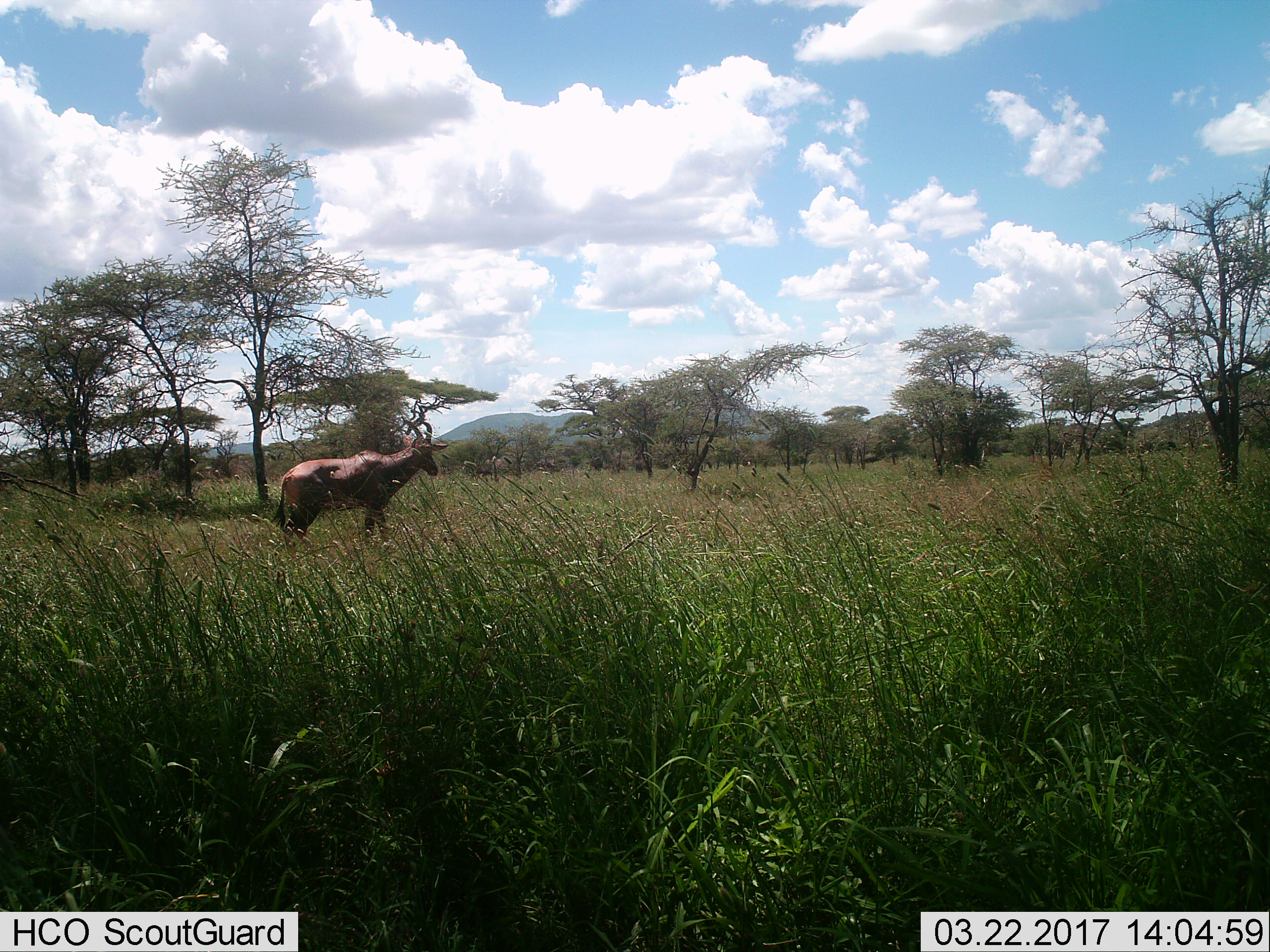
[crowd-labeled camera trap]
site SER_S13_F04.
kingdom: Animalia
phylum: Chordata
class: Mammalia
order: Artiodactyla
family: Bovidae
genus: Damaliscus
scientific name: Damaliscus lunatus jimela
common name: topi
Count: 1.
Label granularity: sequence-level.